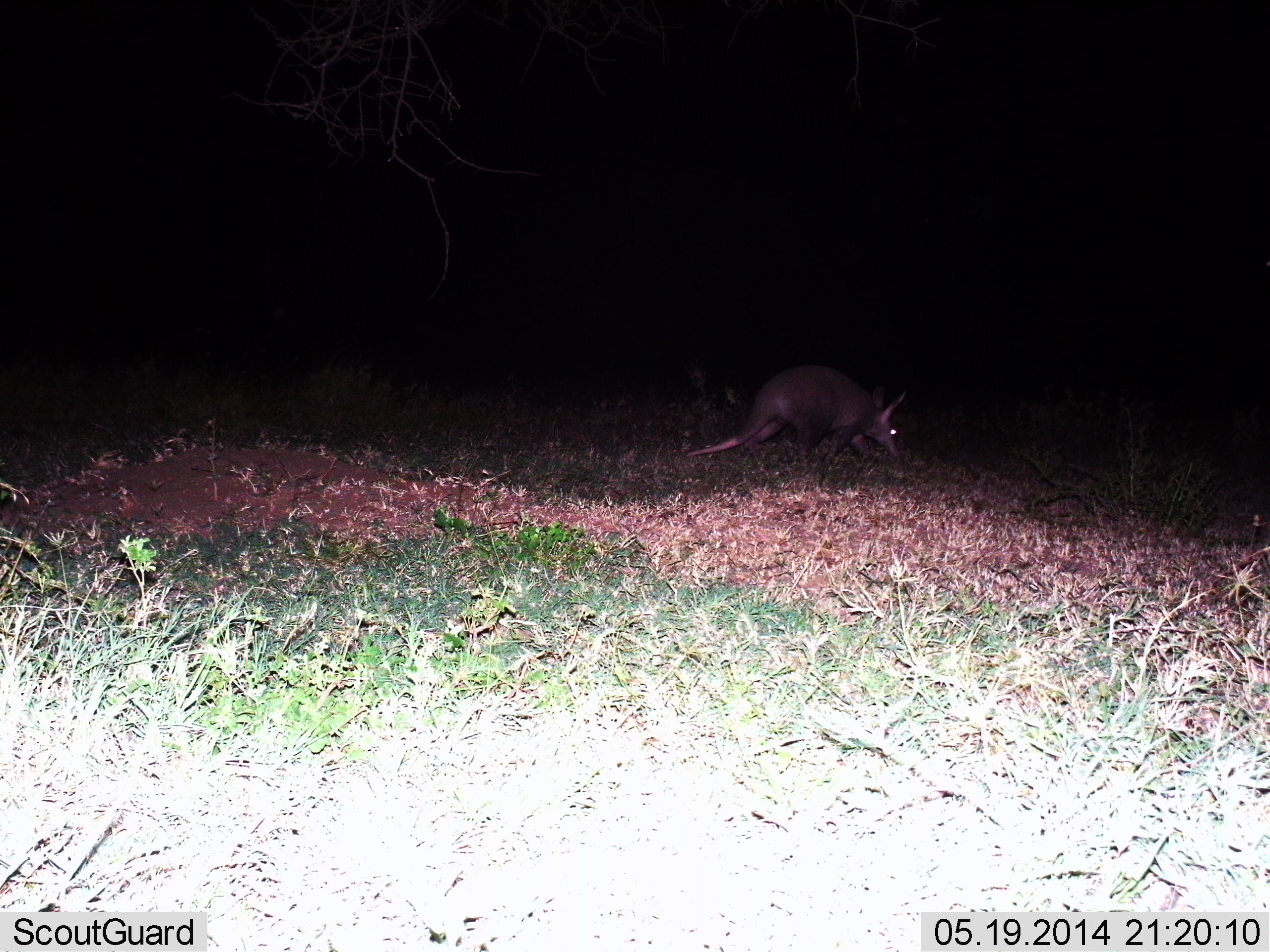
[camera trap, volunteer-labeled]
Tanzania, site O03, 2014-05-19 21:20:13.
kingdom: Animalia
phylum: Chordata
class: Mammalia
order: Tubulidentata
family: Orycteropodidae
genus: Orycteropus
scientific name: Orycteropus afer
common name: aardvark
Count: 1.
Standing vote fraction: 30%.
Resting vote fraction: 0%.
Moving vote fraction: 60%.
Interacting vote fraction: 0%.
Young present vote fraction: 0%.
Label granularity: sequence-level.